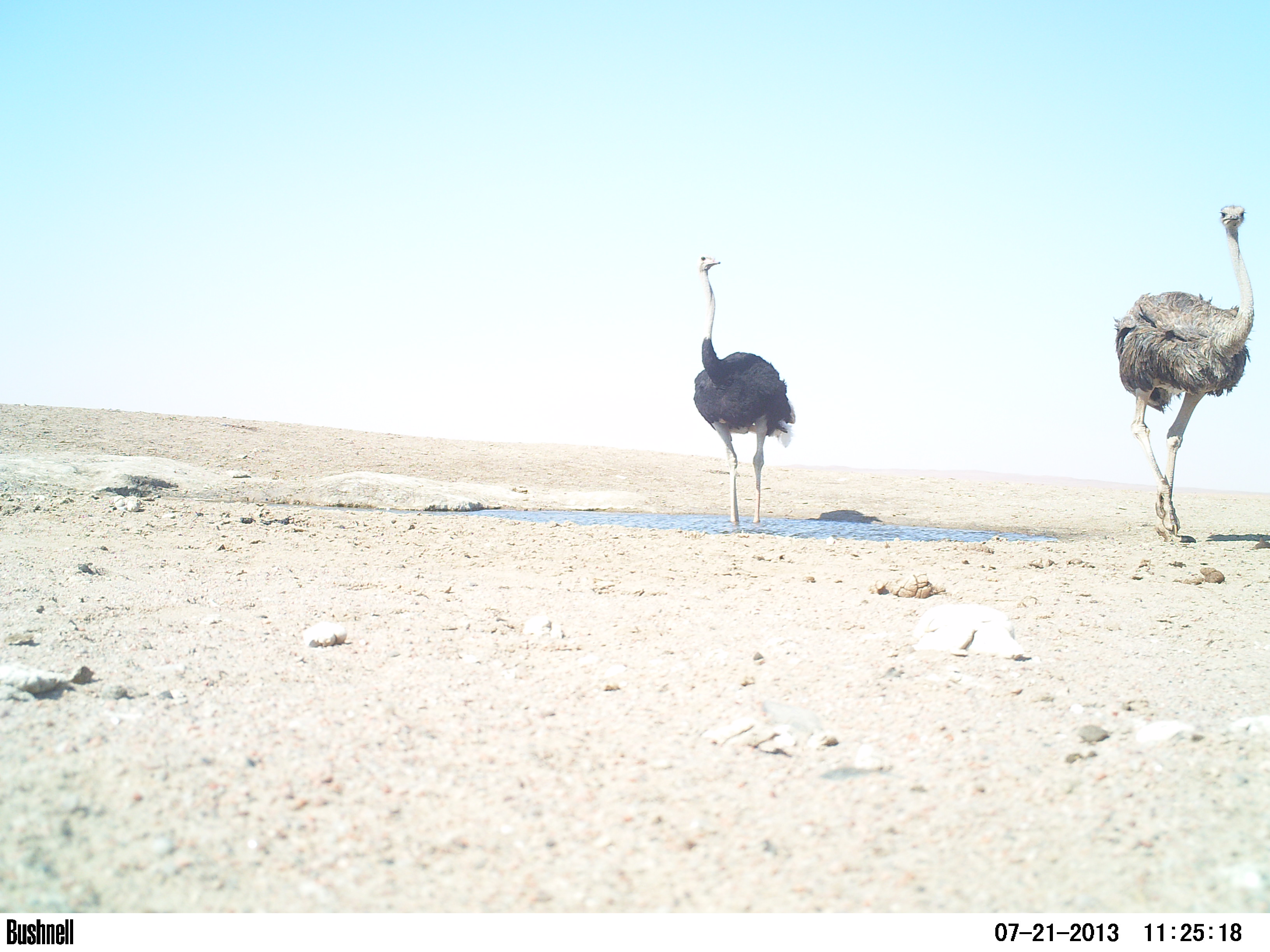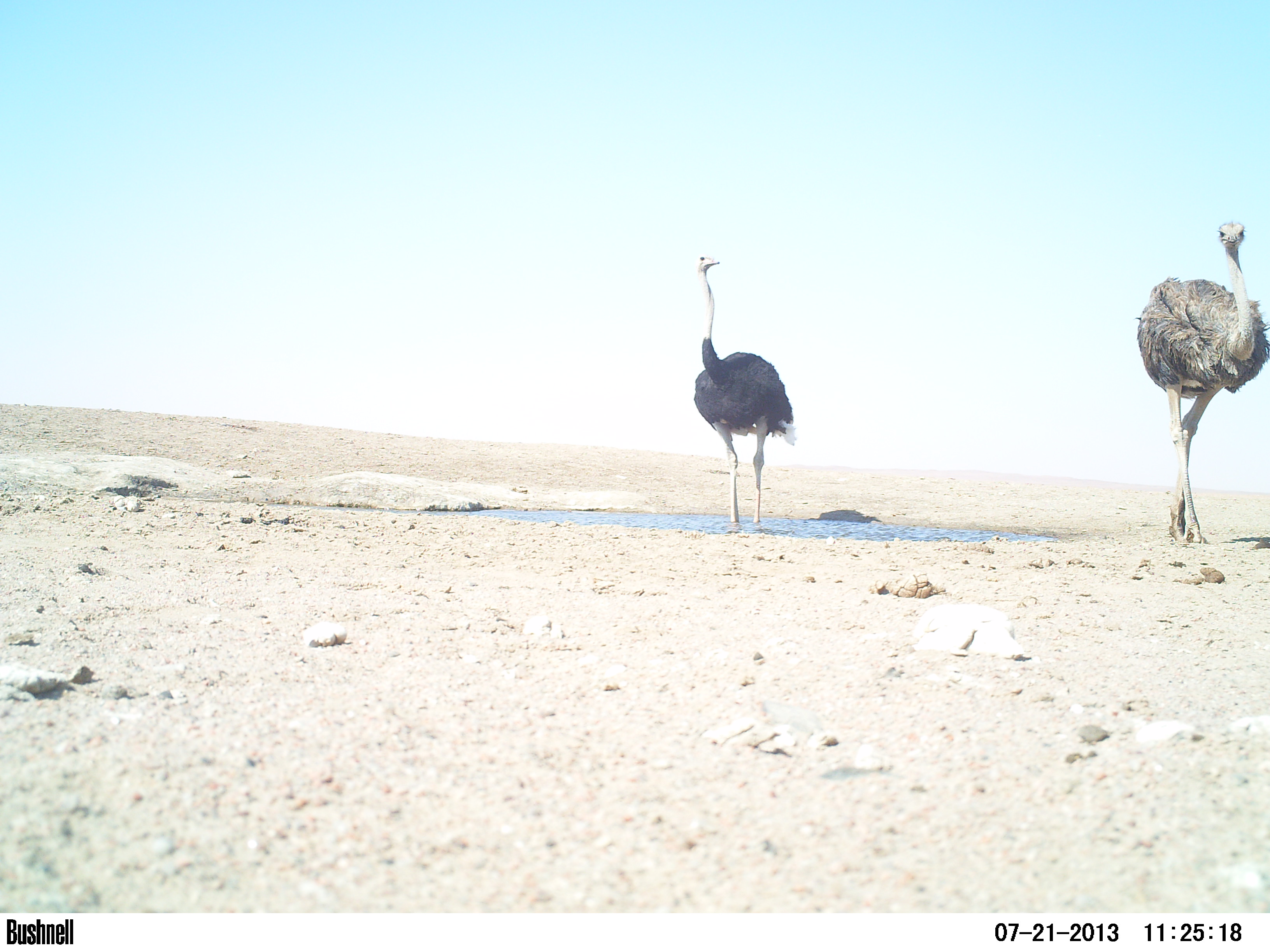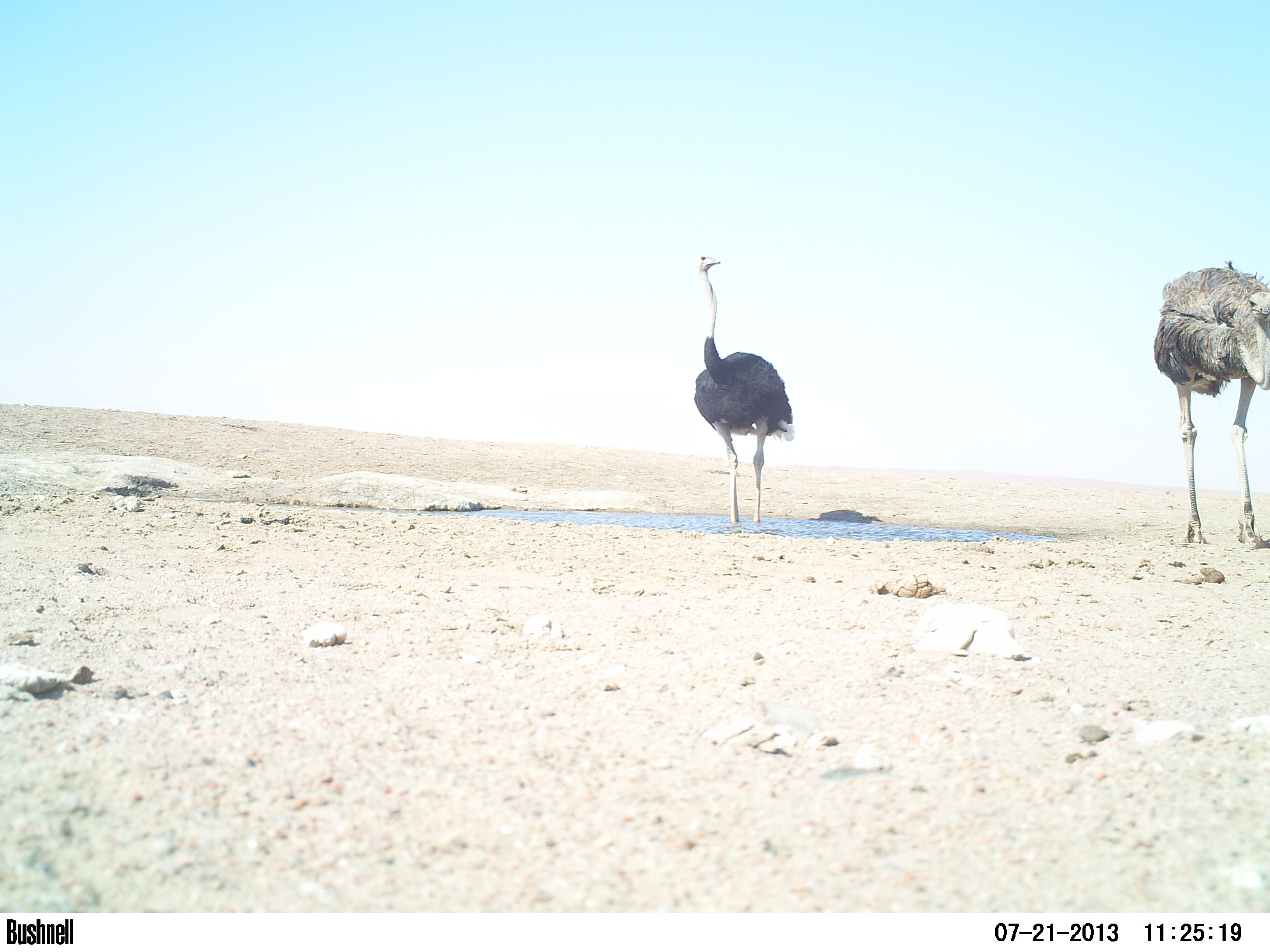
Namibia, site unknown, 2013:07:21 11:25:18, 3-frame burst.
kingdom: Animalia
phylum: Chordata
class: Aves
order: Struthioniformes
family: Struthionidae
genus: Struthio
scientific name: Struthio camelus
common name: common ostrich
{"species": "Struthio camelus (common ostrich)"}